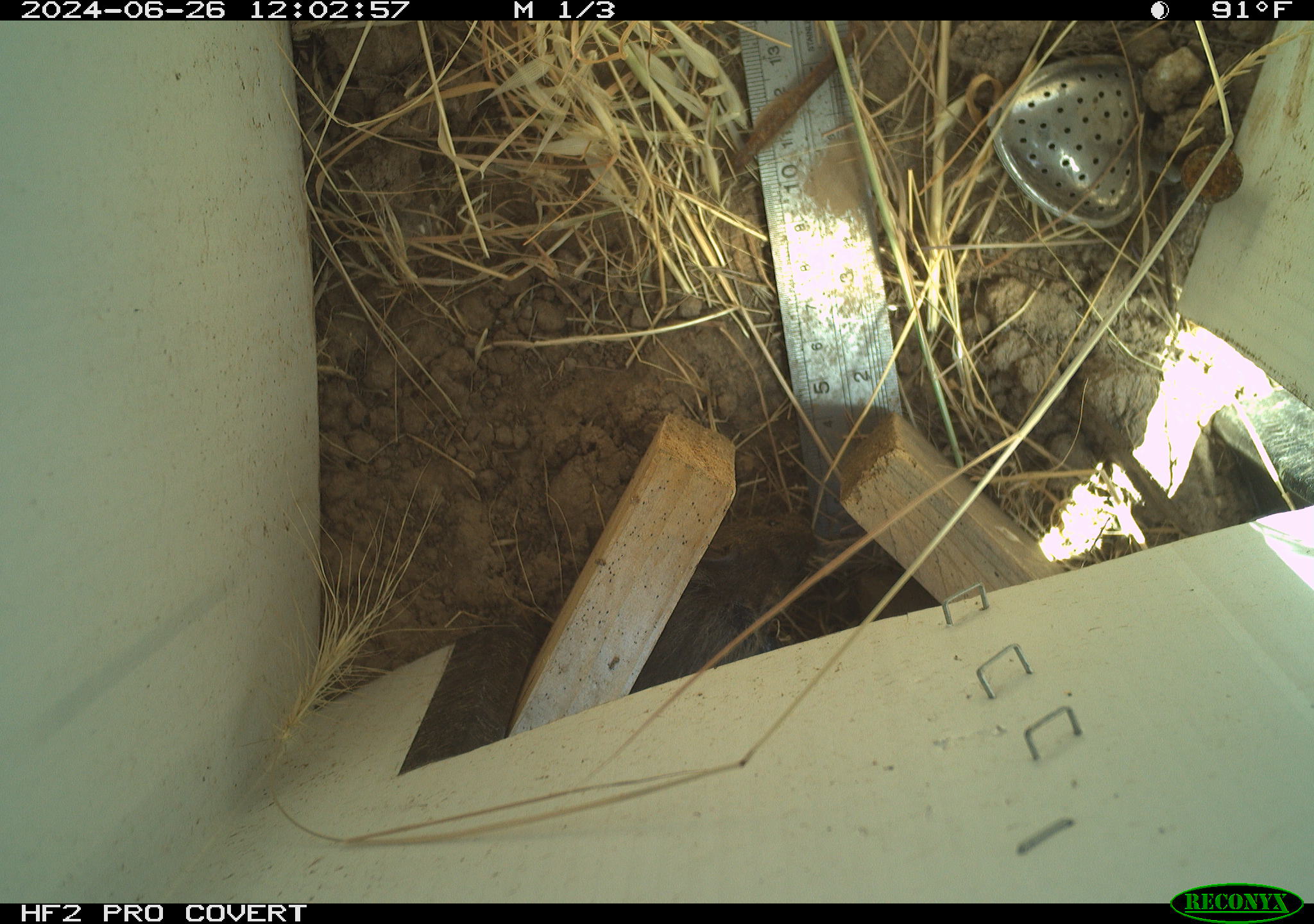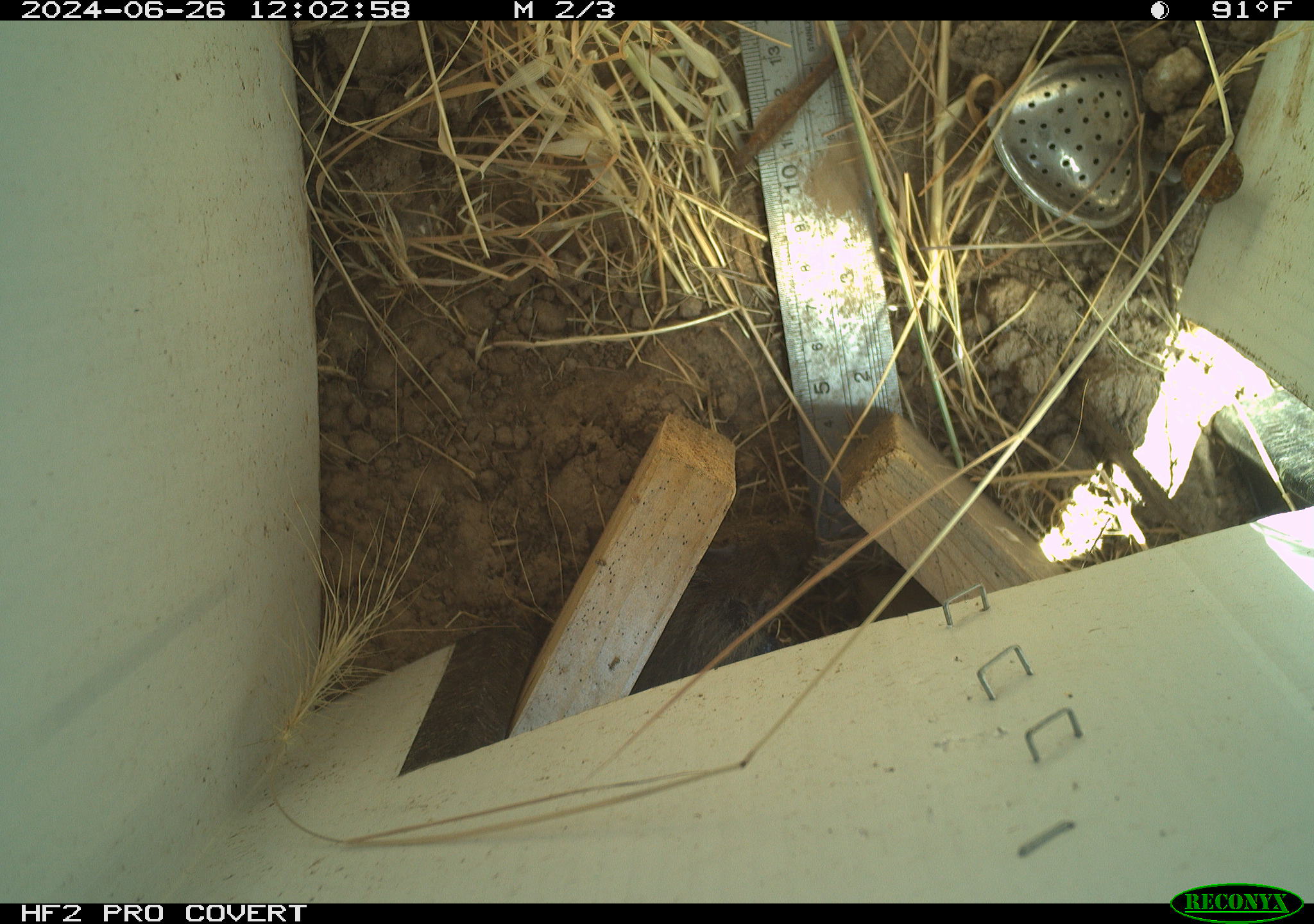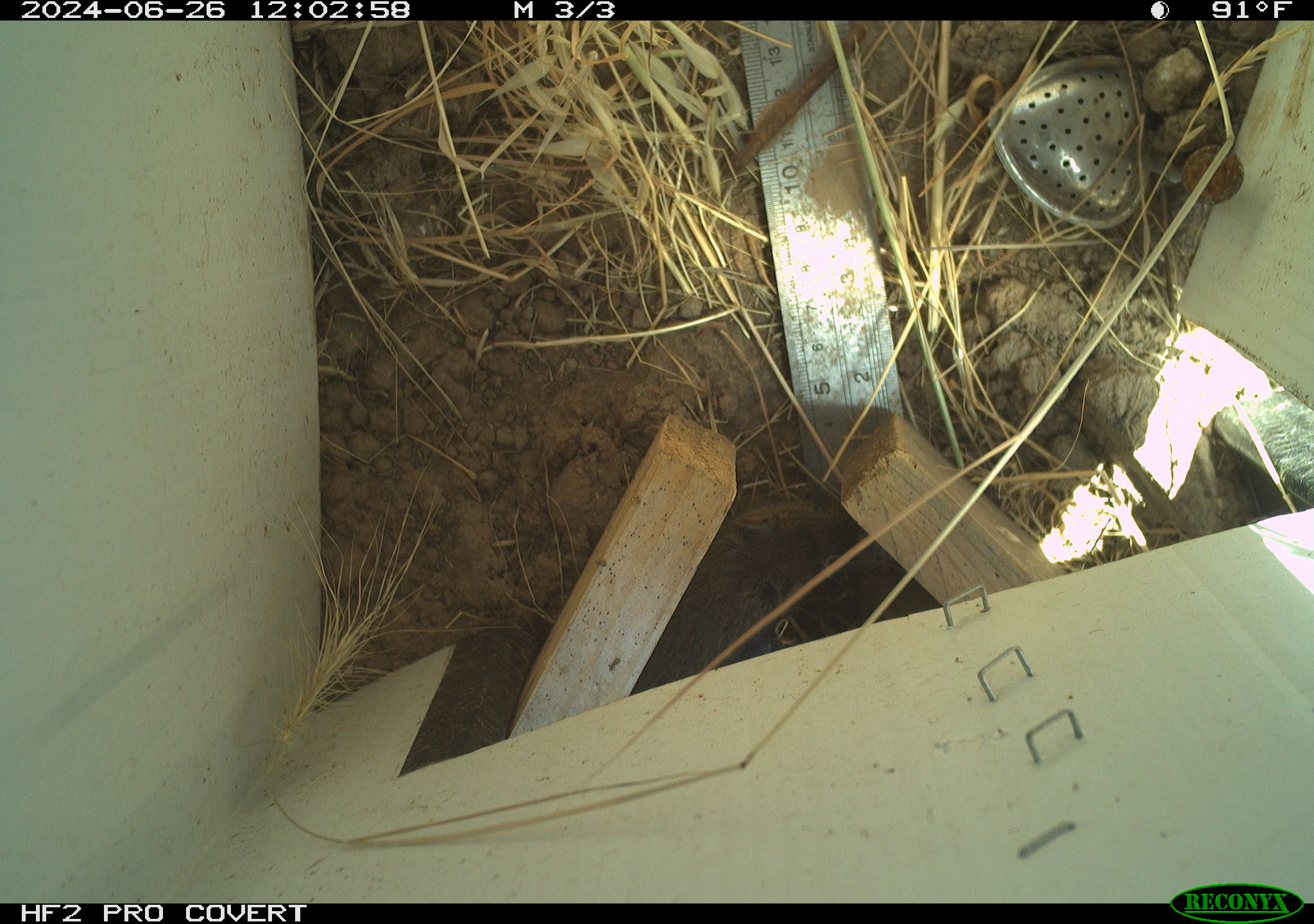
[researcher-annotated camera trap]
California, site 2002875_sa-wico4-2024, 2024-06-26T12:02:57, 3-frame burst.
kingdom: Animalia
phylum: Chordata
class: Mammalia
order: Rodentia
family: Cricetidae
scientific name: Arvicolinae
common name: voles, lemmings, and muskrats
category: arvicolinae subfamily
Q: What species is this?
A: Arvicolinae subfamily (voles, lemmings, and muskrats) (Arvicolinae).